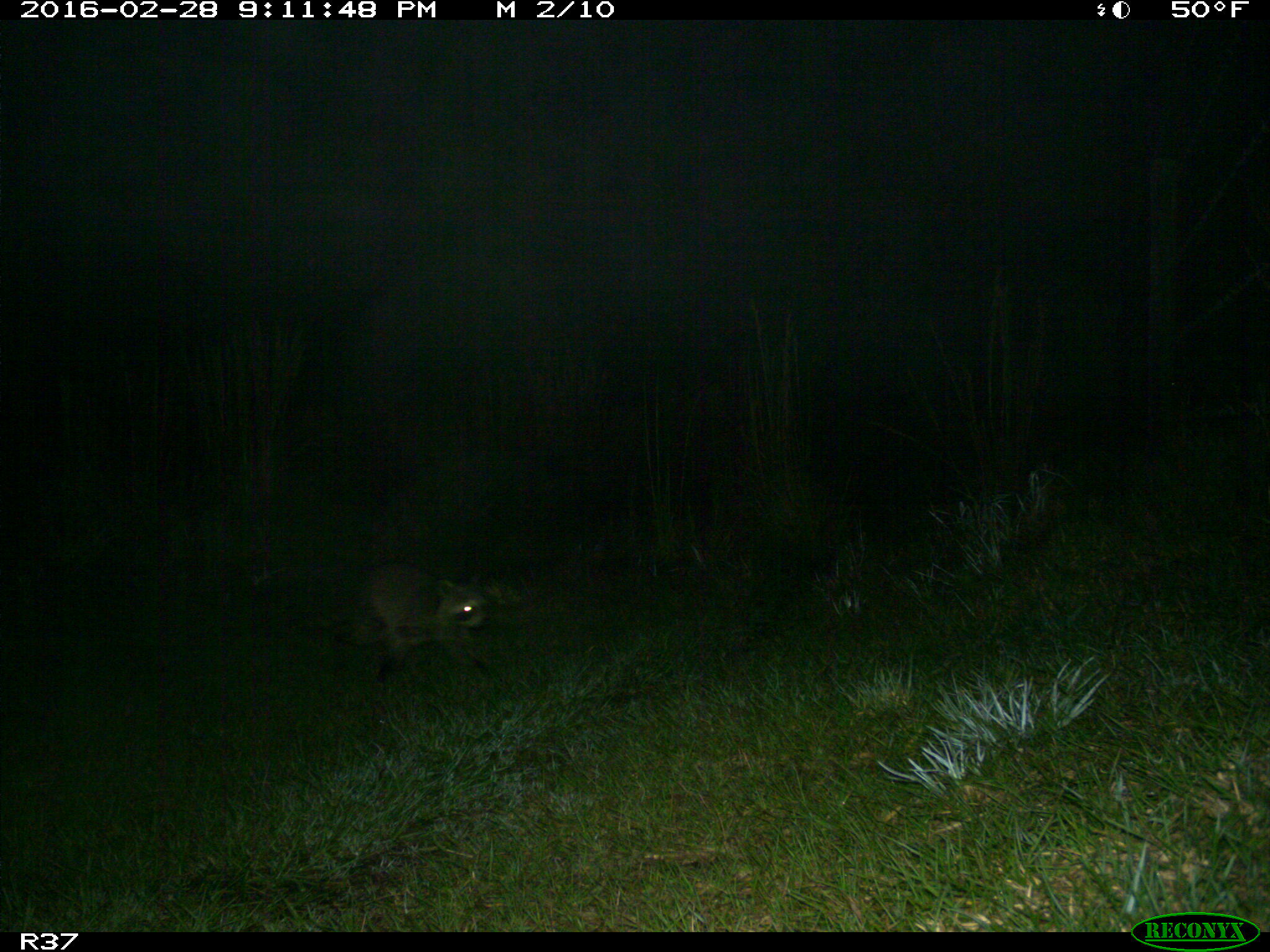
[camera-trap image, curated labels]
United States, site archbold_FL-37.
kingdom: Animalia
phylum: Chordata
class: Mammalia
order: Carnivora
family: Procyonidae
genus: Procyon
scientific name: Procyon lotor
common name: common raccoon